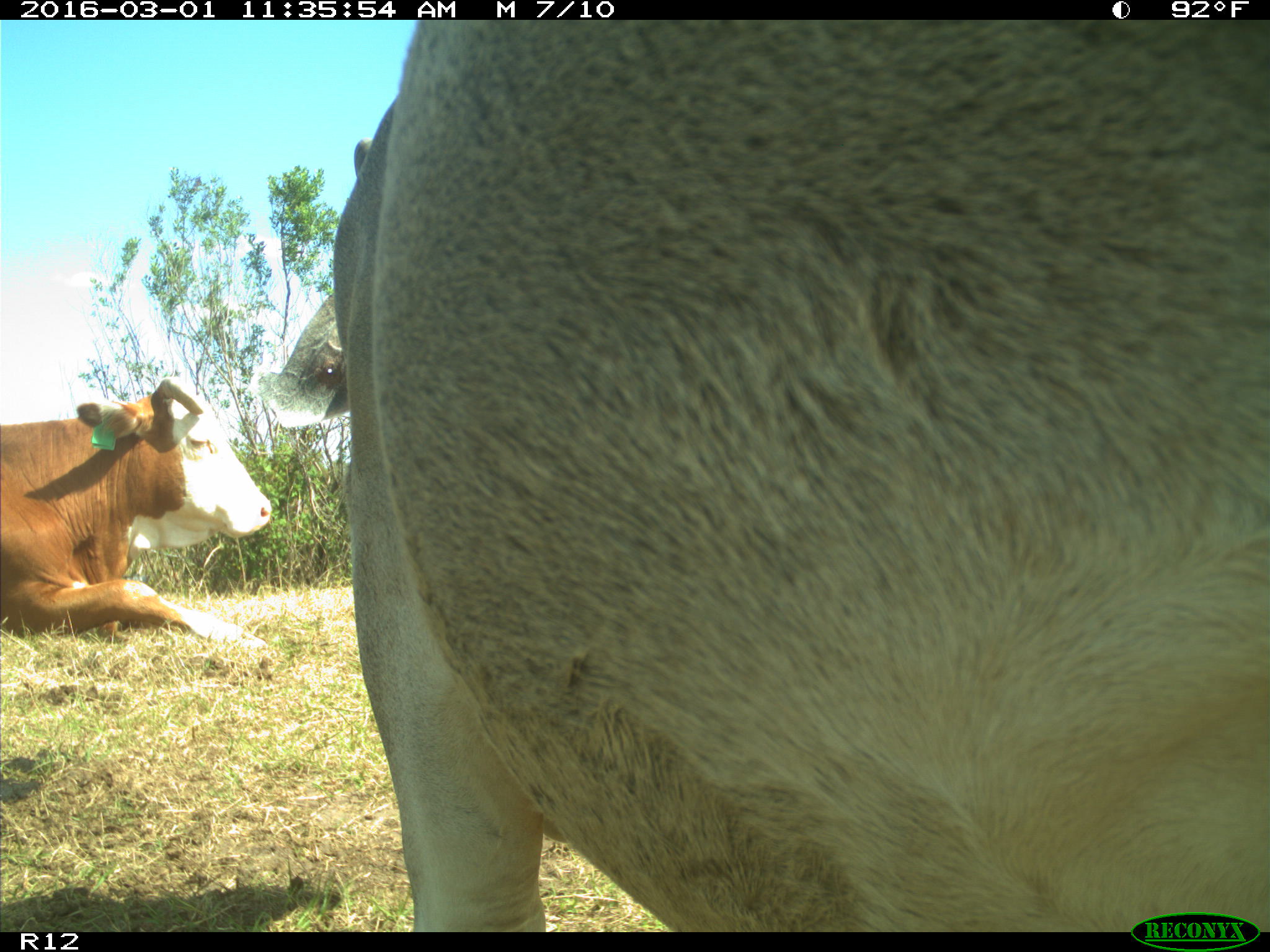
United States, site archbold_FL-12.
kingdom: Animalia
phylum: Chordata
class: Mammalia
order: Artiodactyla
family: Bovidae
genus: Bos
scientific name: Bos taurus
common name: domestic cow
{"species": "Bos taurus (domestic cow)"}